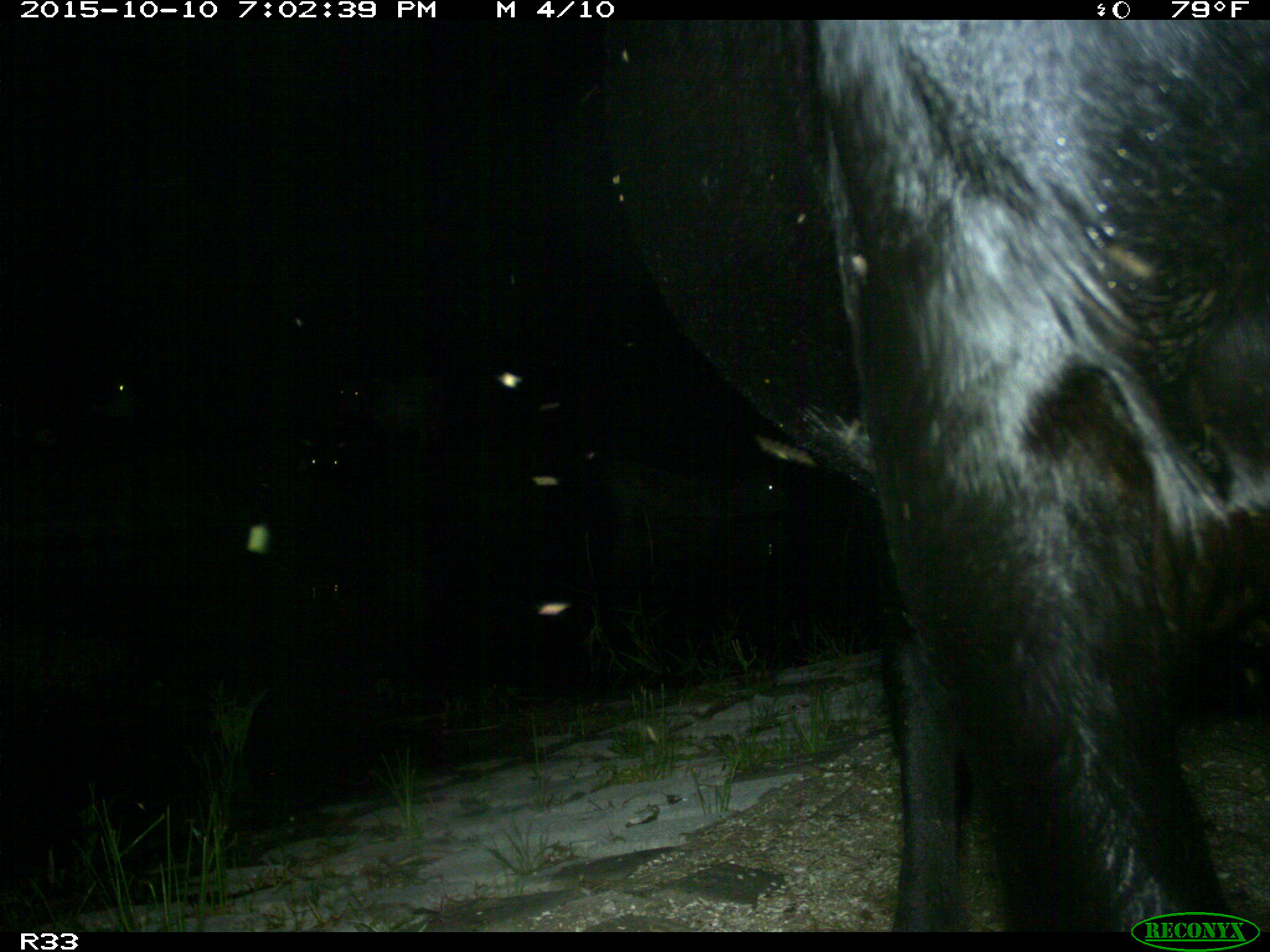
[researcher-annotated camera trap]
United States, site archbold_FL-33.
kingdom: Animalia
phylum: Chordata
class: Mammalia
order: Artiodactyla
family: Bovidae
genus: Bos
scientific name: Bos taurus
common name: domestic cow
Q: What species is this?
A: Bos taurus (domestic cow).